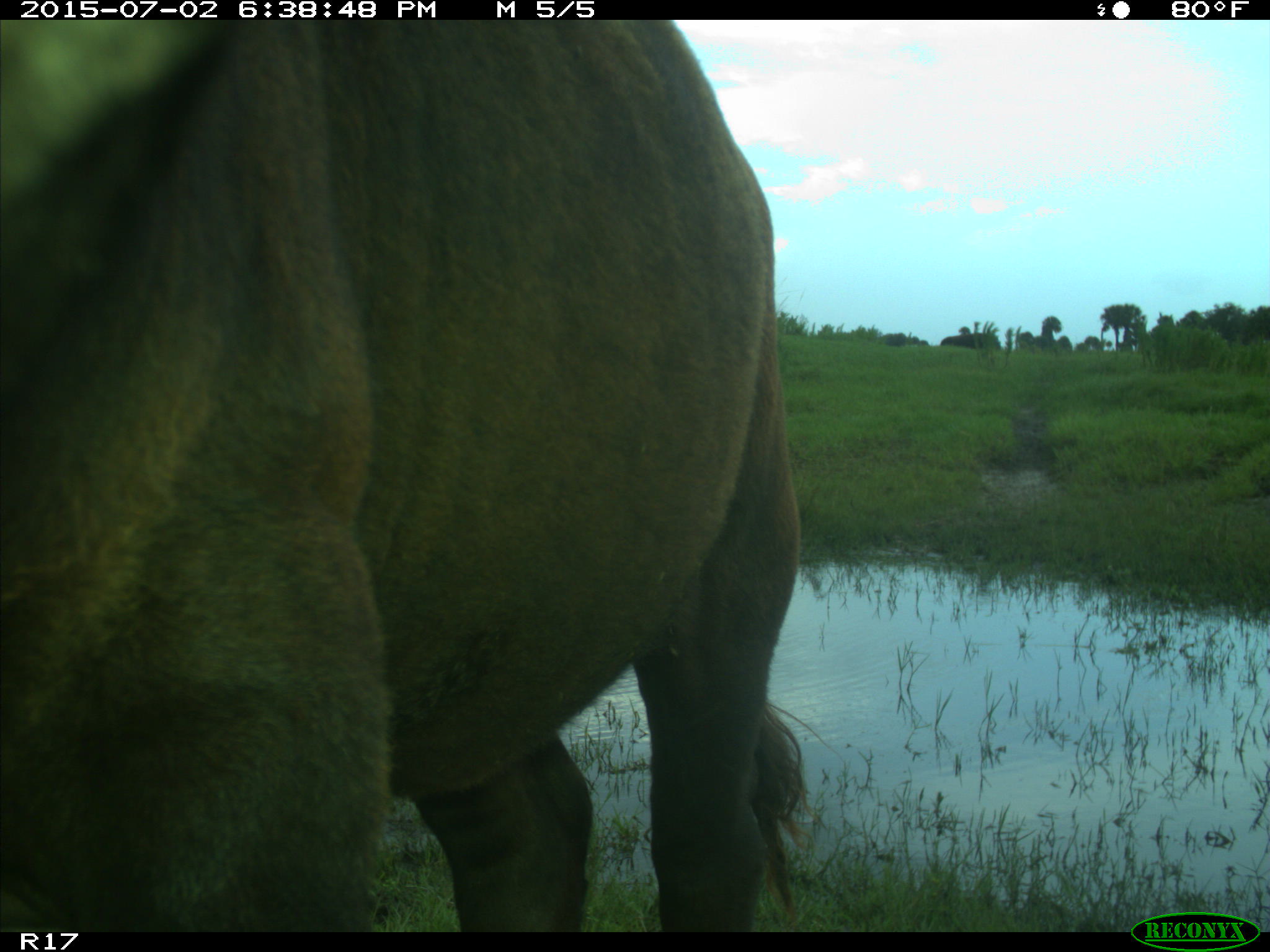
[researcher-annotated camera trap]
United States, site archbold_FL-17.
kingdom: Animalia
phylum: Chordata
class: Mammalia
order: Artiodactyla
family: Bovidae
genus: Bos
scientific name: Bos taurus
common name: domestic cow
Bos taurus (domestic cow).